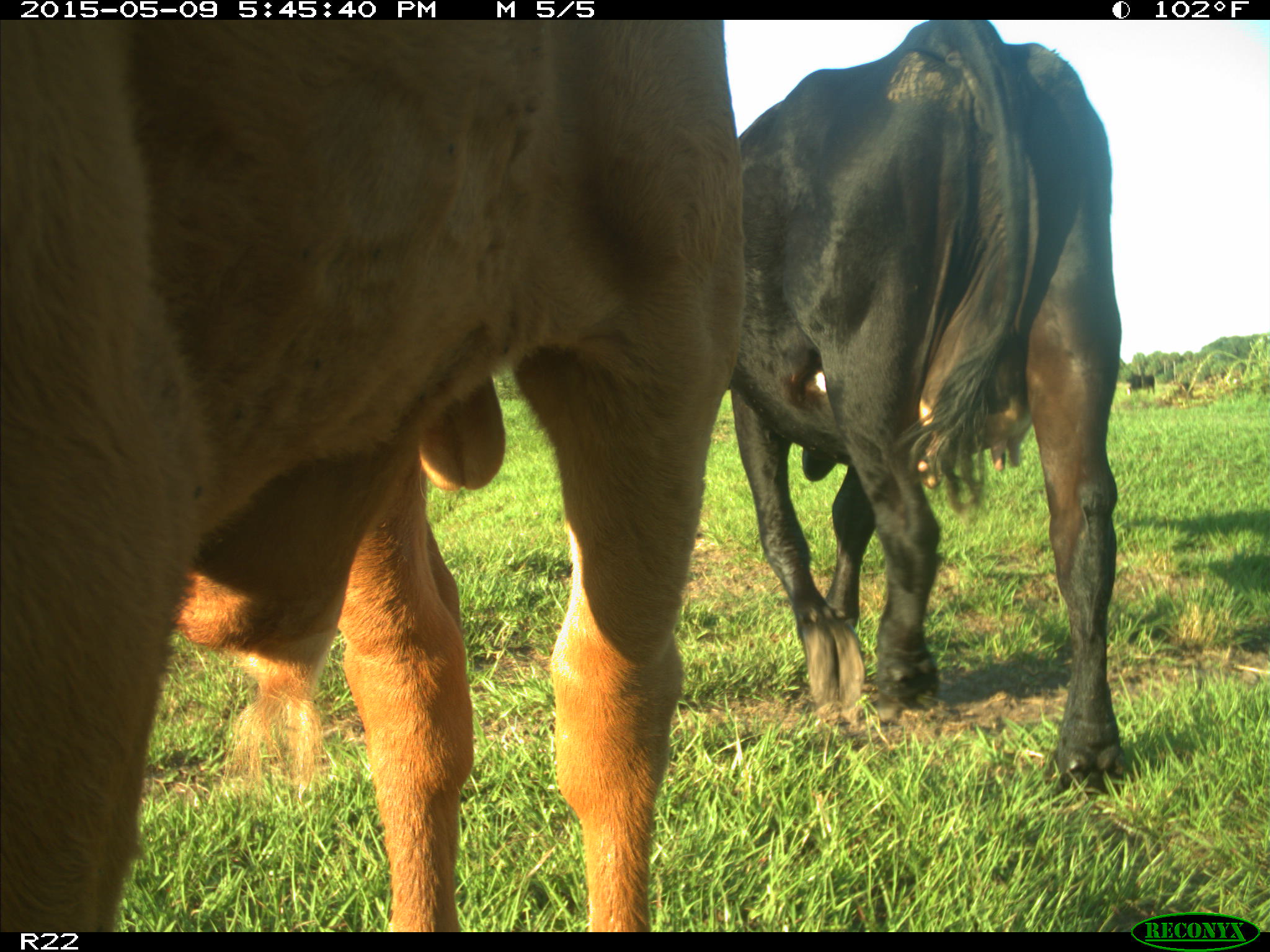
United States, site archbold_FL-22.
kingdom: Animalia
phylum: Chordata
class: Mammalia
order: Artiodactyla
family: Bovidae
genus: Bos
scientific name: Bos taurus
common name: domestic cow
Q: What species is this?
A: Bos taurus (domestic cow).